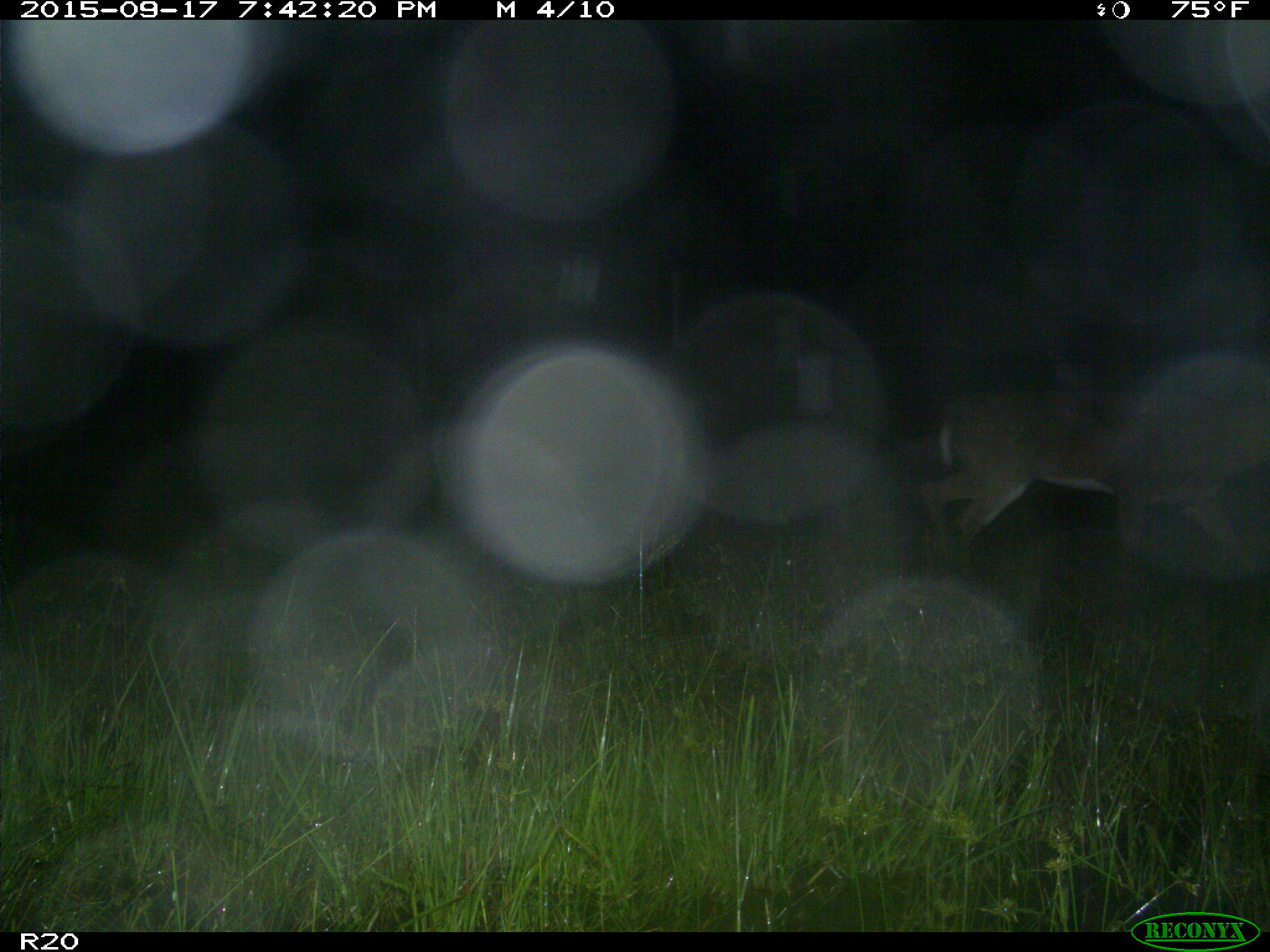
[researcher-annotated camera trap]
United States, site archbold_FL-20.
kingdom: Animalia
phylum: Chordata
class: Mammalia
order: Artiodactyla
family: Cervidae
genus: Odocoileus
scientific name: Odocoileus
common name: deer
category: unidentified deer